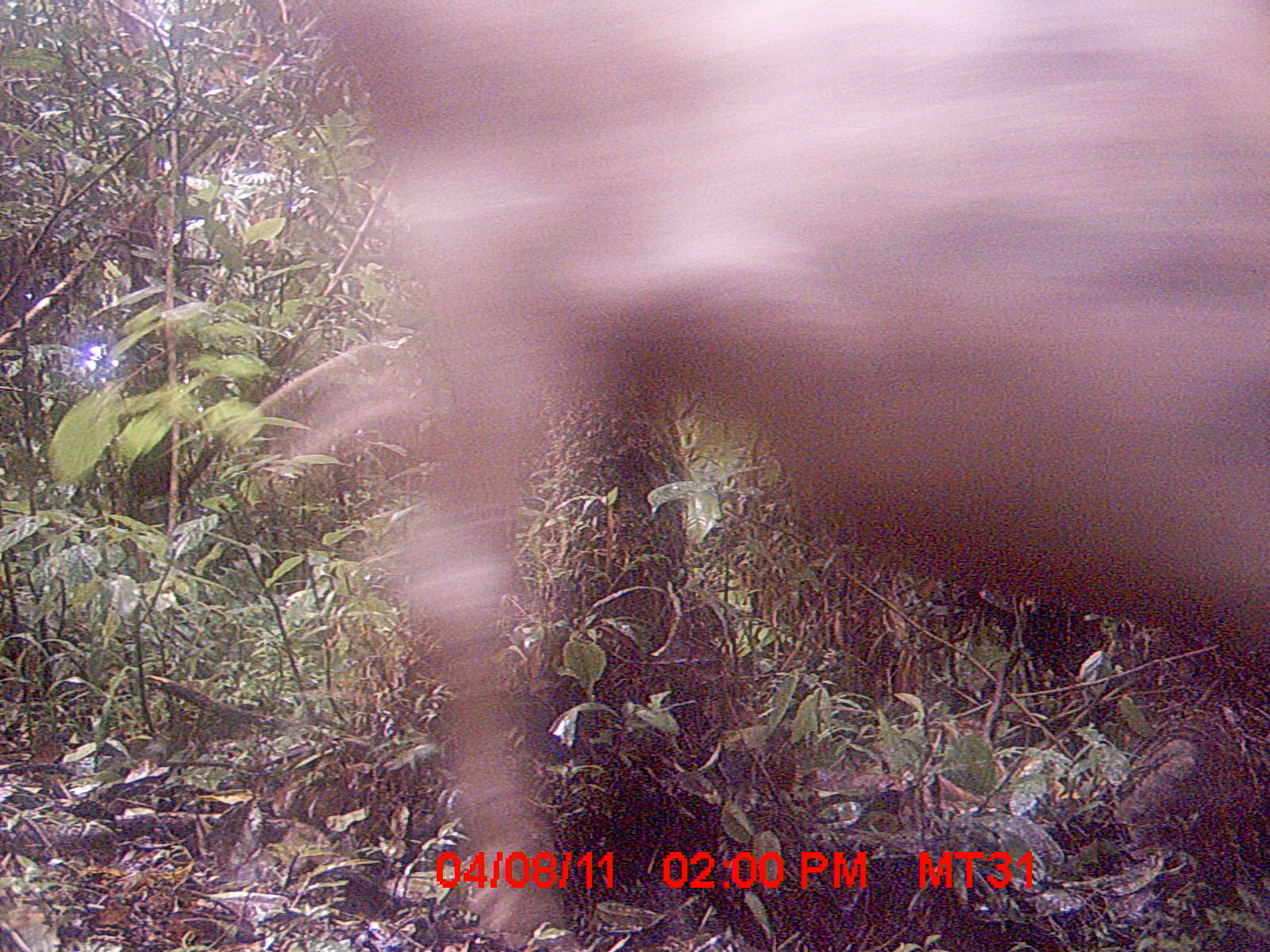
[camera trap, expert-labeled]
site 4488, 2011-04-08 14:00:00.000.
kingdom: Animalia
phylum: Chordata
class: Mammalia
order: Artiodactyla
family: Bovidae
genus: Bos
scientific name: Bos taurus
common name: domestic cattle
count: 3